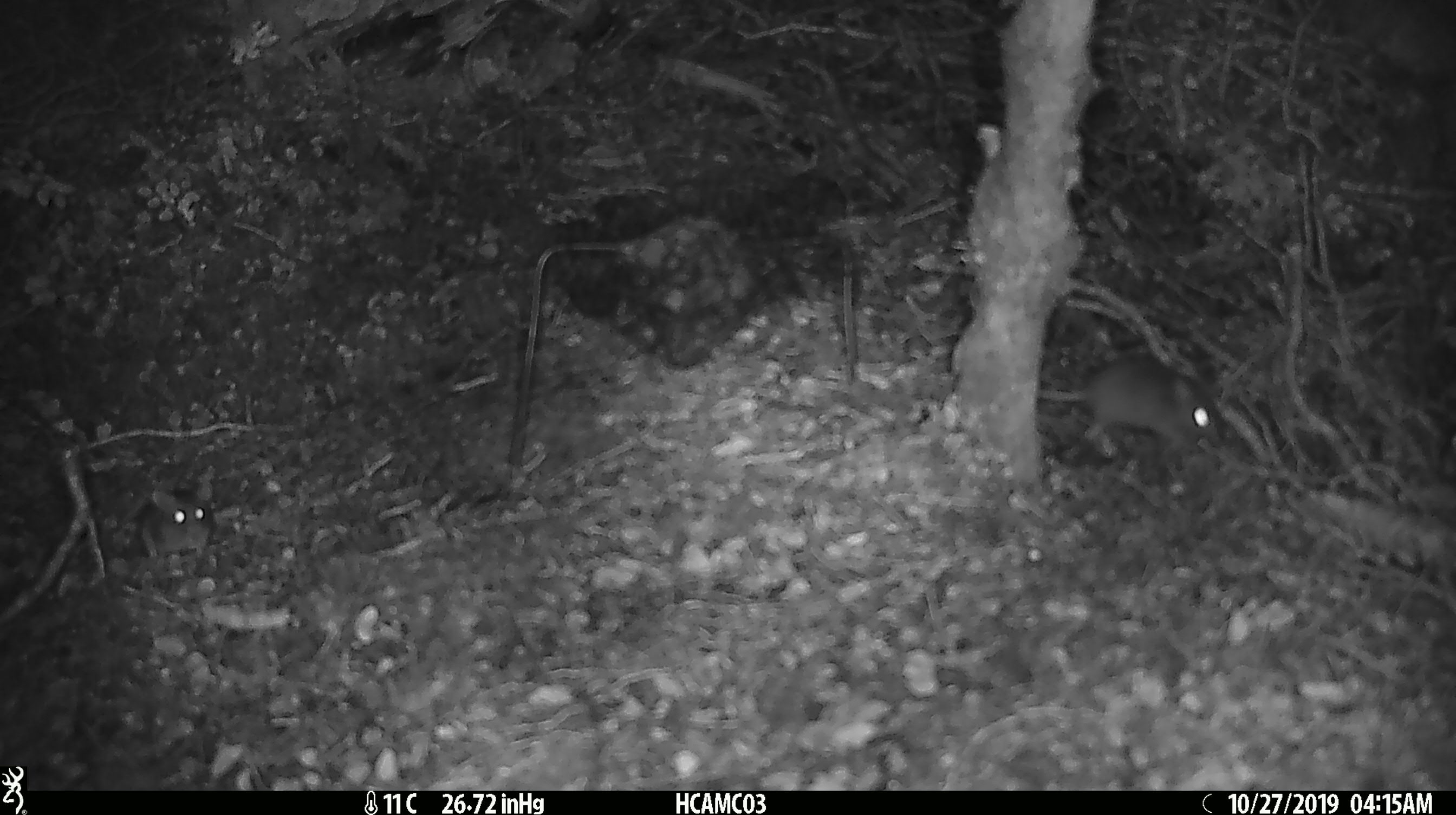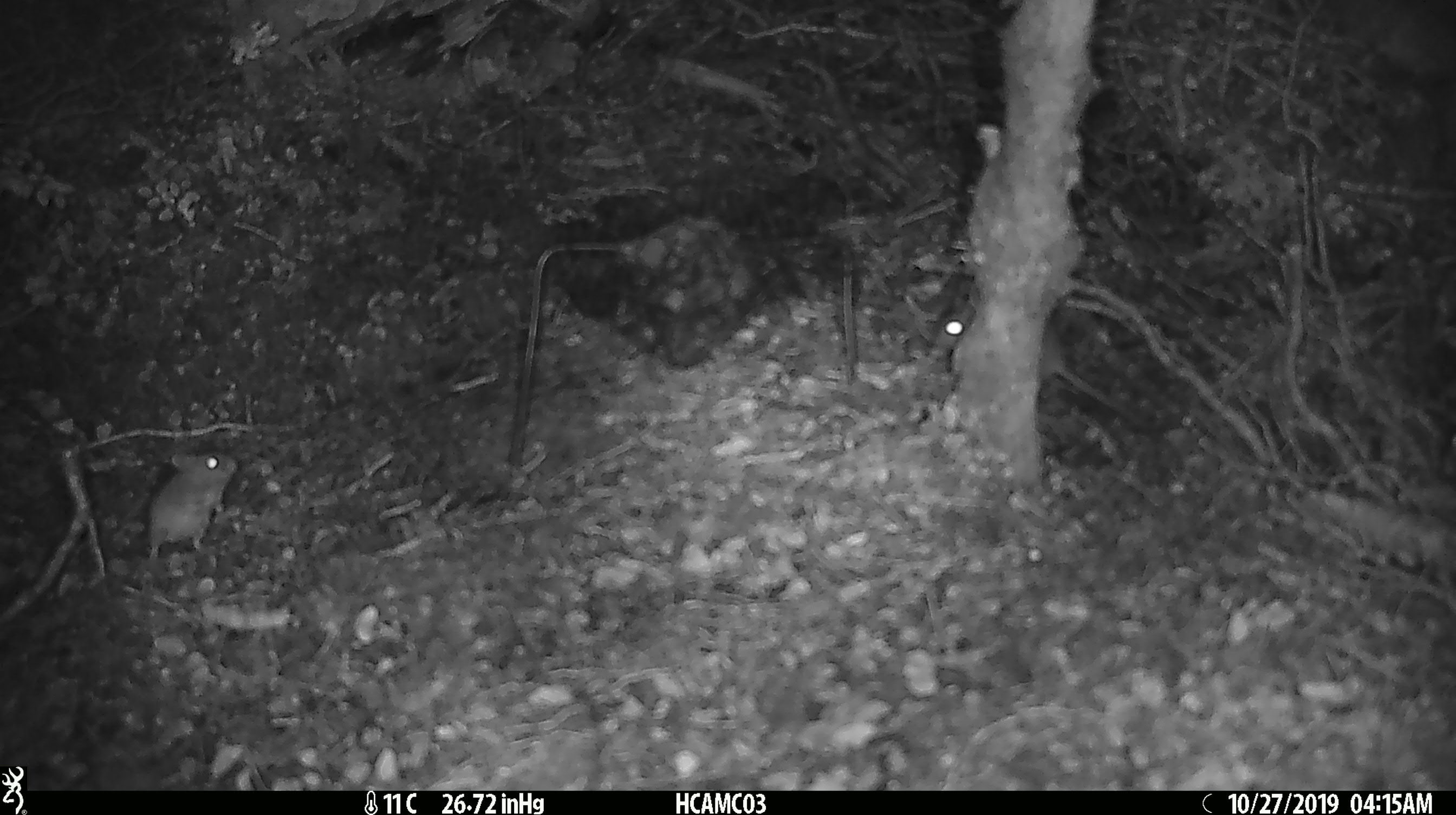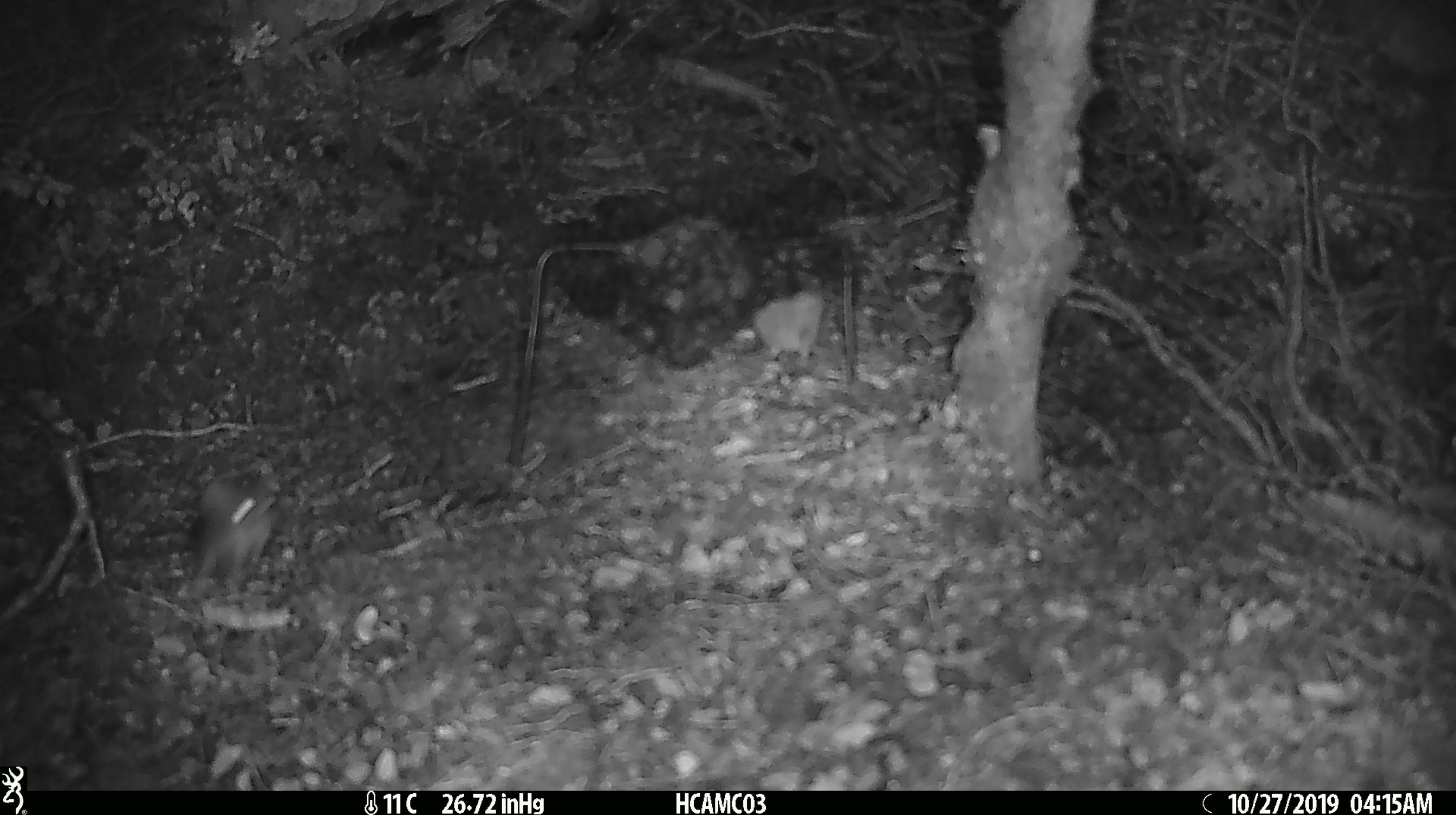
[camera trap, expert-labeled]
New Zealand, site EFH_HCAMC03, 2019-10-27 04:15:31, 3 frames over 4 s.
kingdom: Animalia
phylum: Chordata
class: Mammalia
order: Rodentia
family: Muridae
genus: Mus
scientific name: Mus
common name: mouse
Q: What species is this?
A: Mouse (Mus).